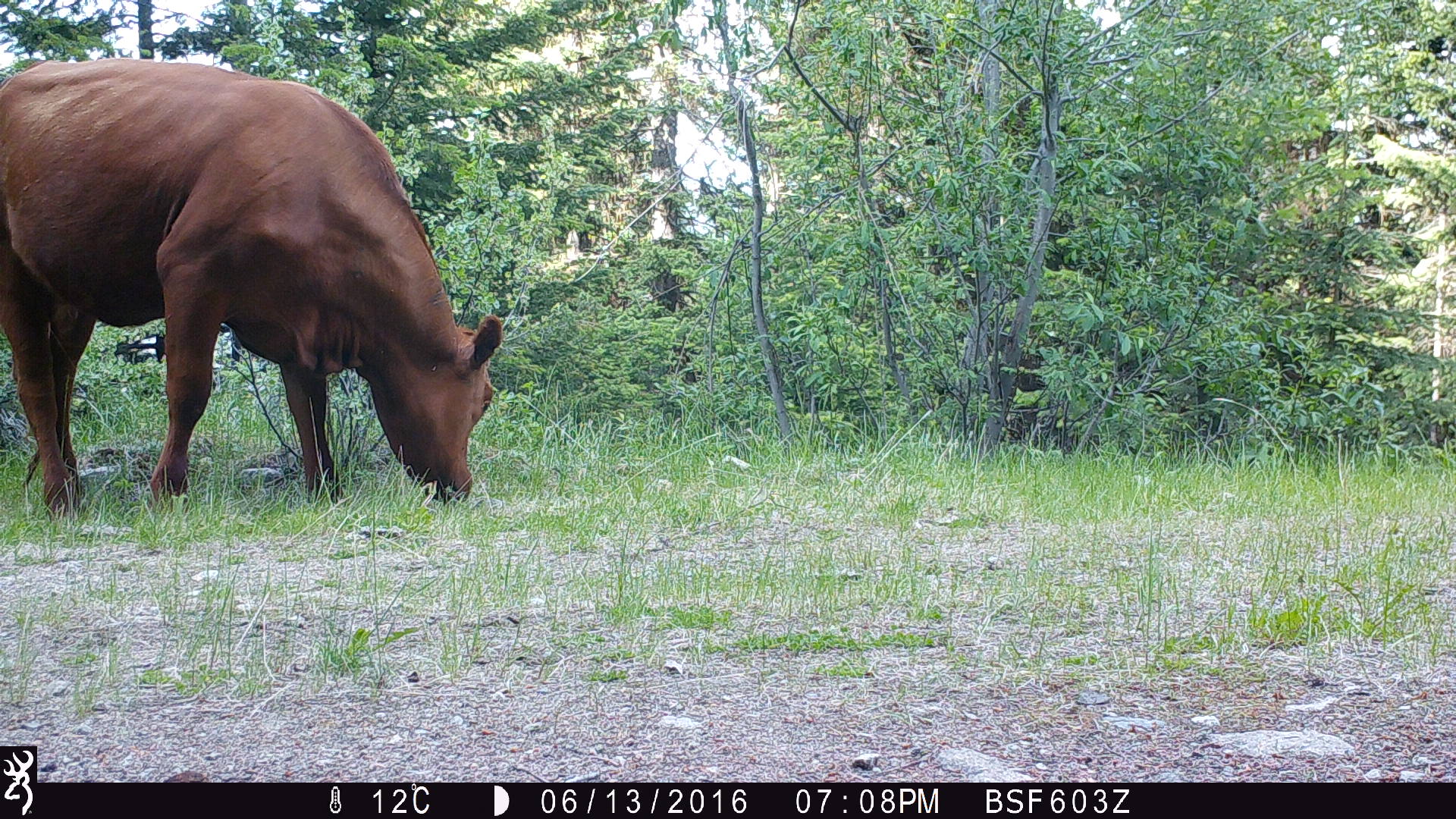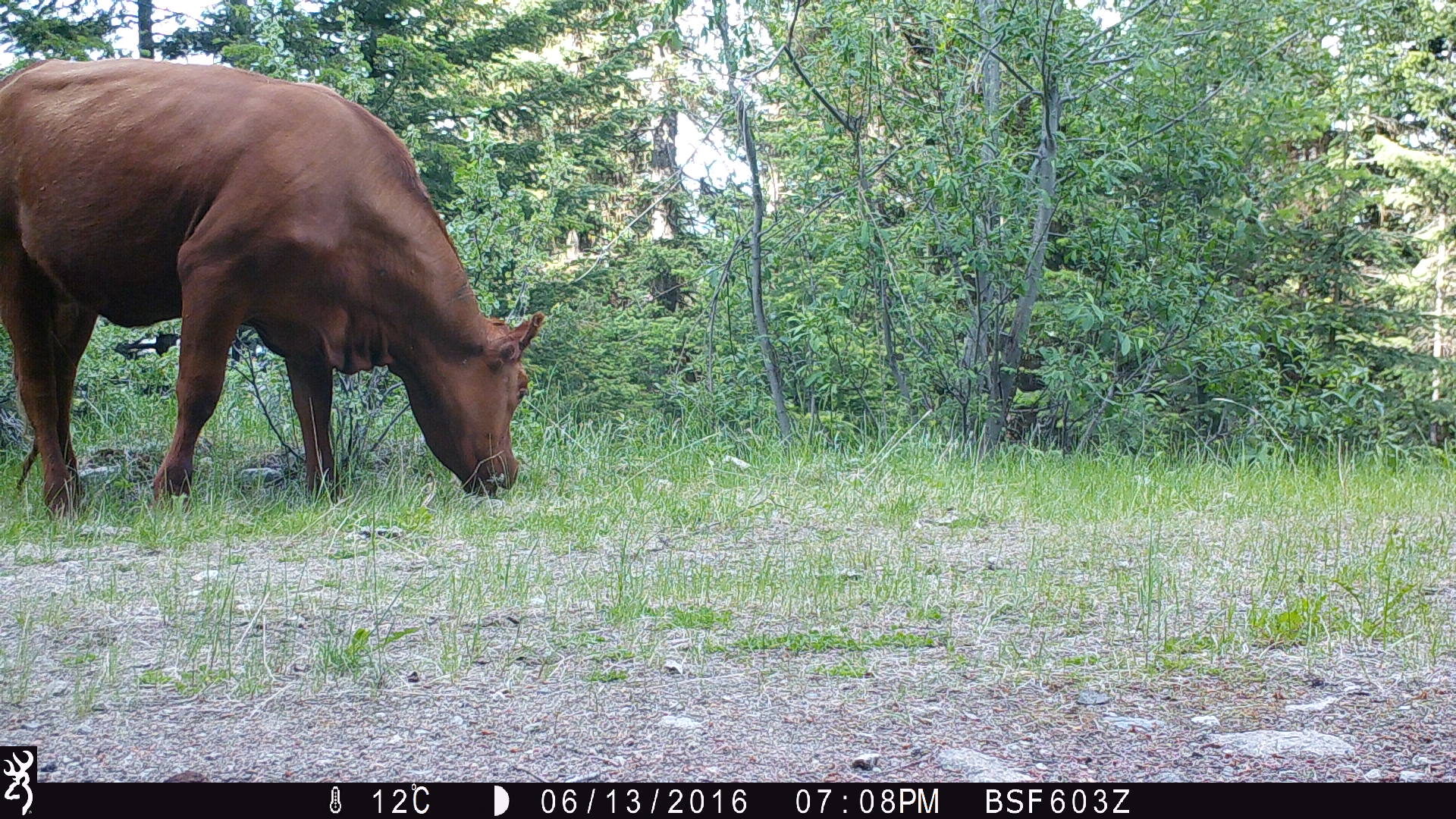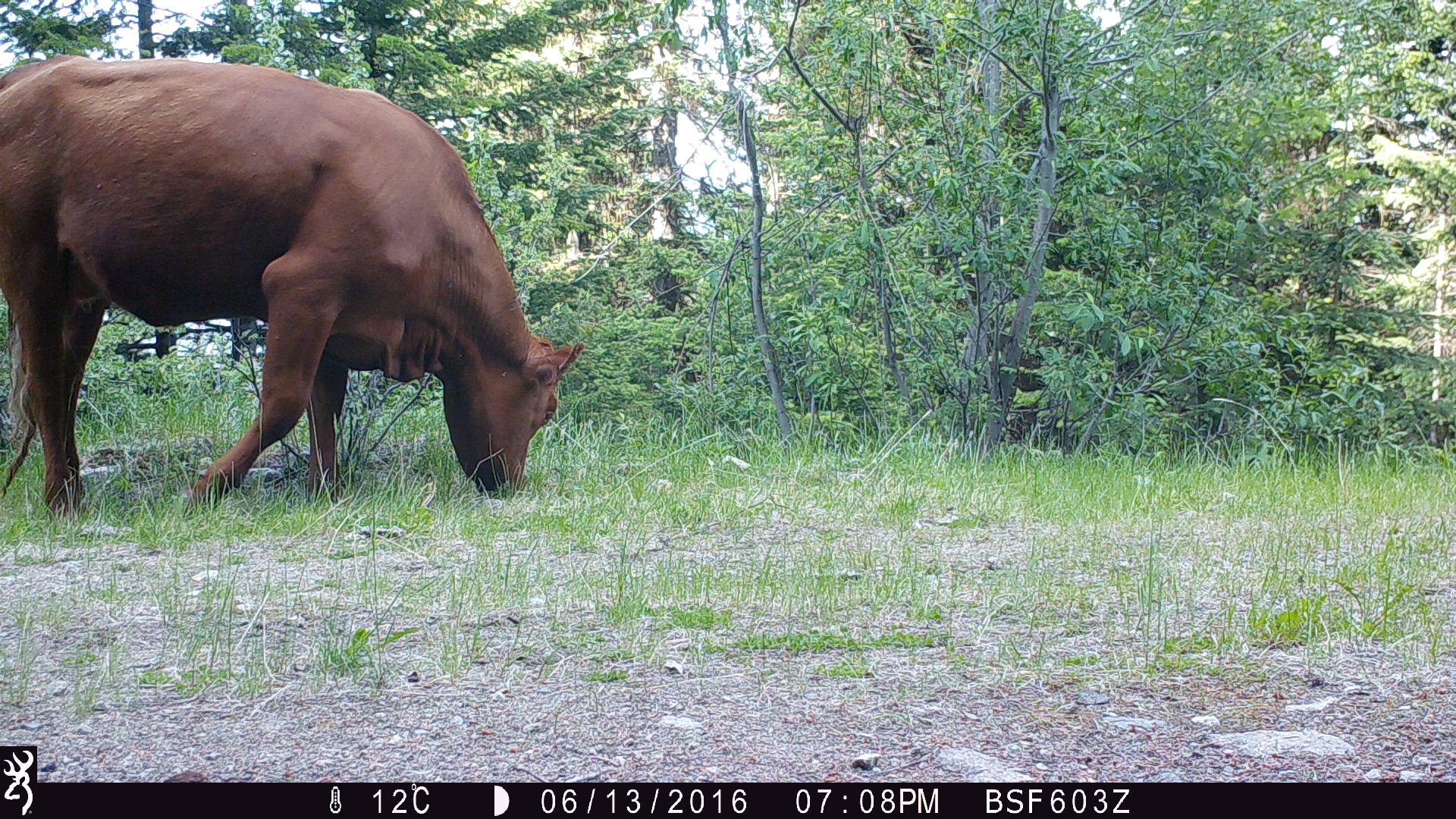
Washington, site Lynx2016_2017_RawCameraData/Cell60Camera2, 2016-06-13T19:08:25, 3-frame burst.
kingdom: Animalia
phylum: Chordata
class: Mammalia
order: Artiodactyla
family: Bovidae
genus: Bos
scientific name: Bos taurus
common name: domestic cattle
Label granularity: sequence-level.